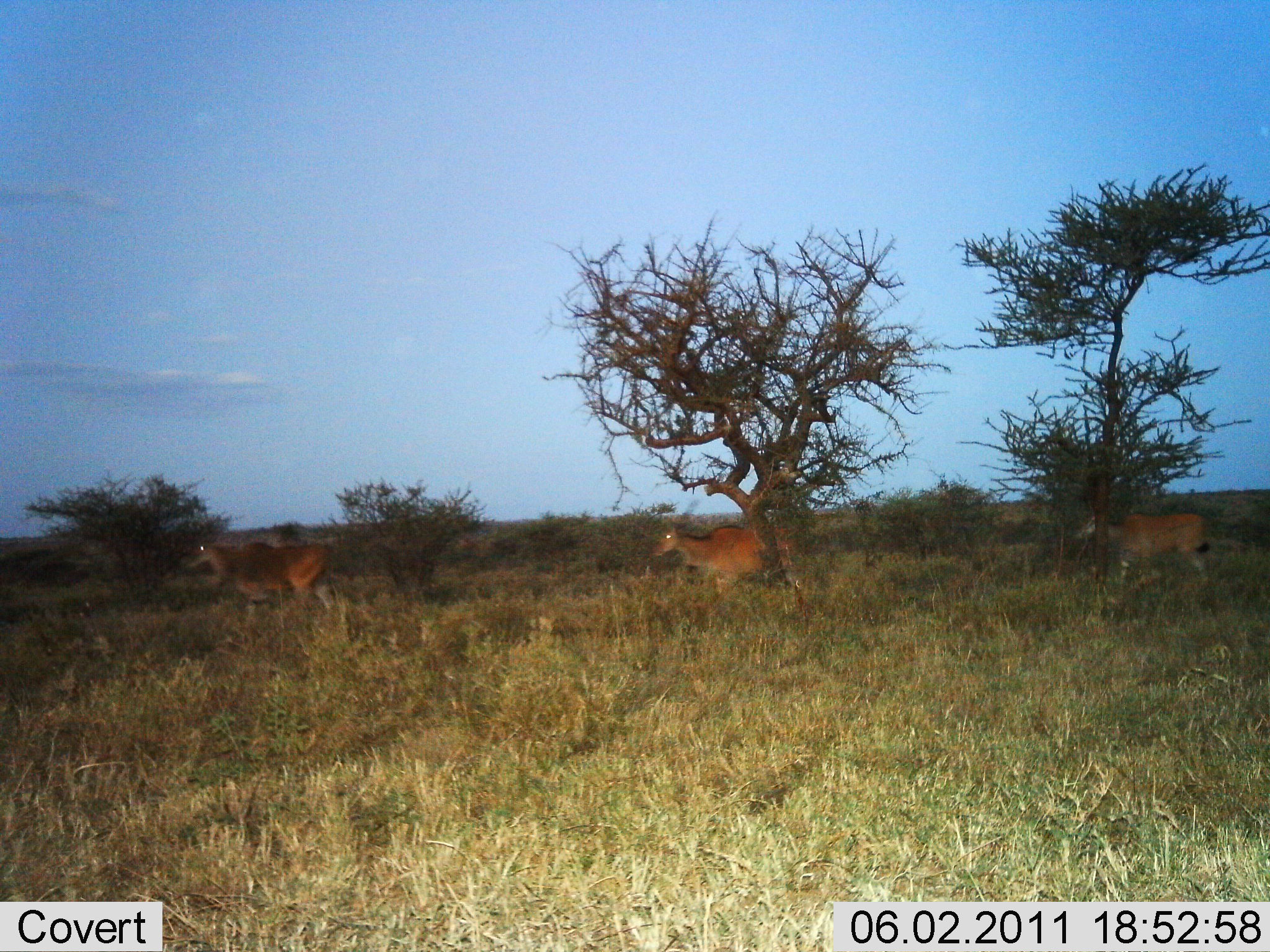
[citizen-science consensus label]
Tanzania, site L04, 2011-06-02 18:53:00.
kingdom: Animalia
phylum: Chordata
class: Mammalia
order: Artiodactyla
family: Bovidae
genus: Tragelaphus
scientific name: Tragelaphus oryx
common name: eland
Eland (Tragelaphus oryx), count 3. Behavior (volunteer vote fractions): standing 10%, resting 0%, moving 90%, interacting 0%. Young present (vote fraction): 10%. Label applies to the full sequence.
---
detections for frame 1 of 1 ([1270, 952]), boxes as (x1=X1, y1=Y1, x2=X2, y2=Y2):
animal: (x1=649, y1=524, x2=812, y2=618); (x1=180, y1=544, x2=348, y2=628); (x1=1074, y1=512, x2=1213, y2=591)